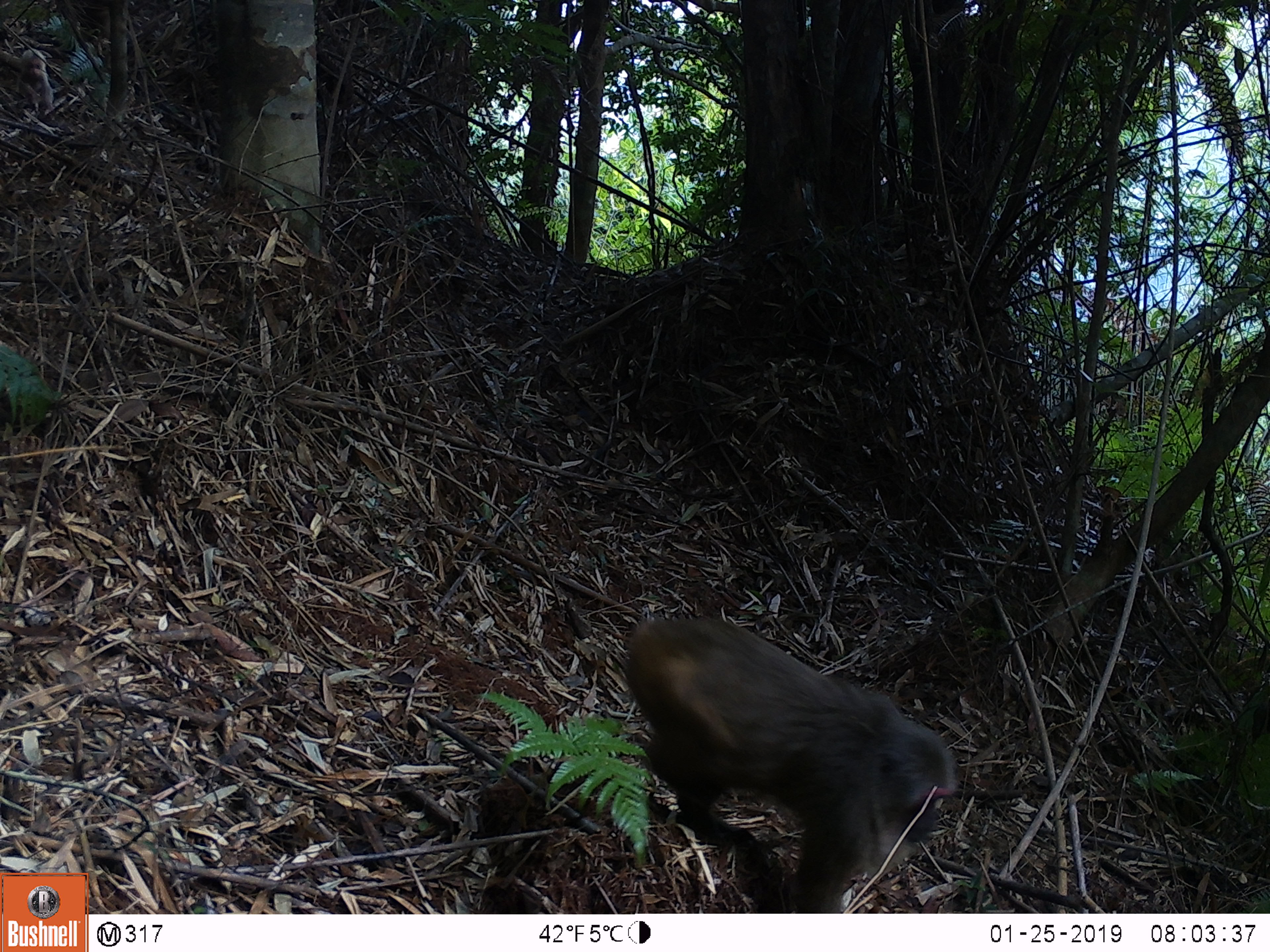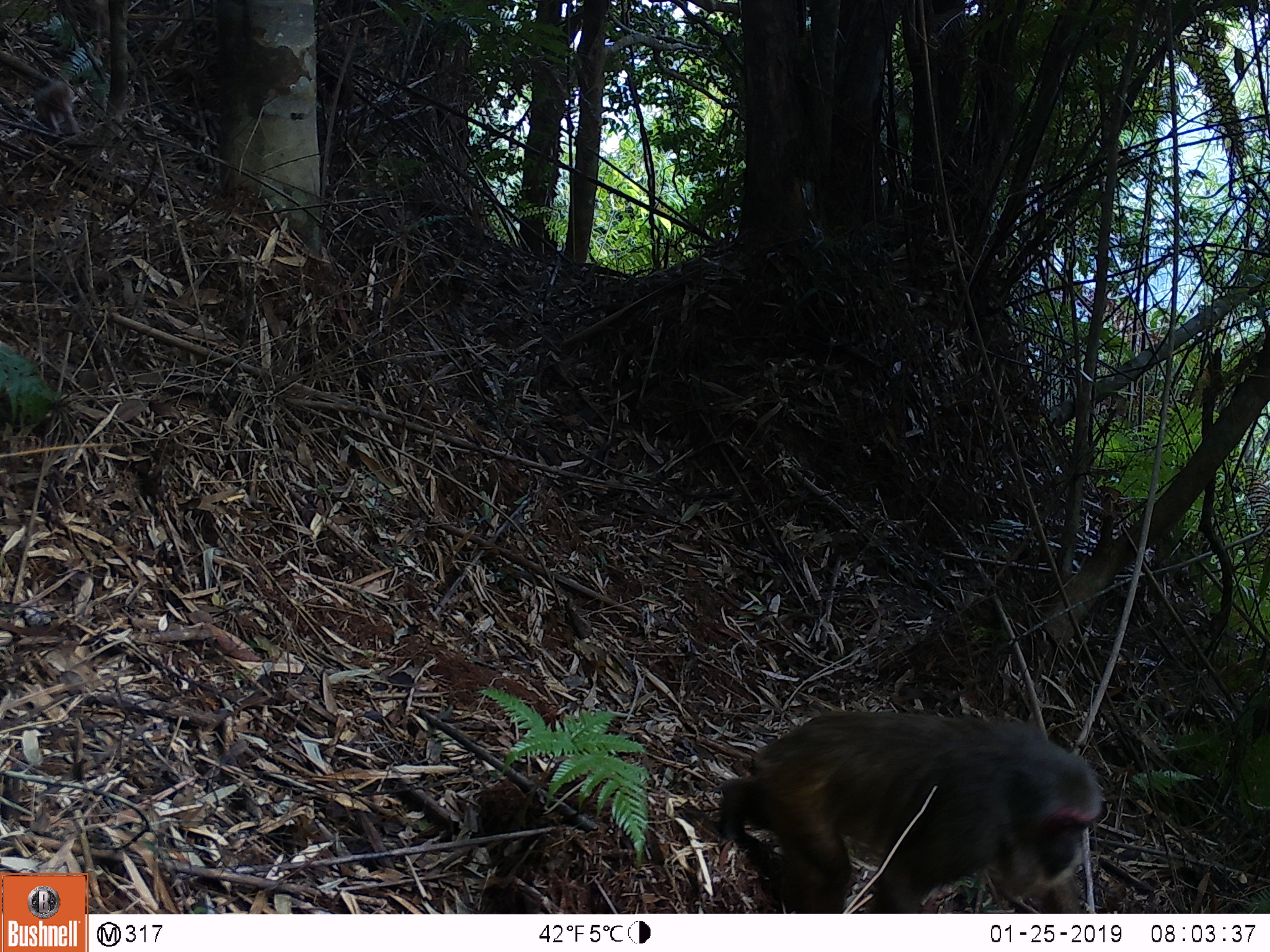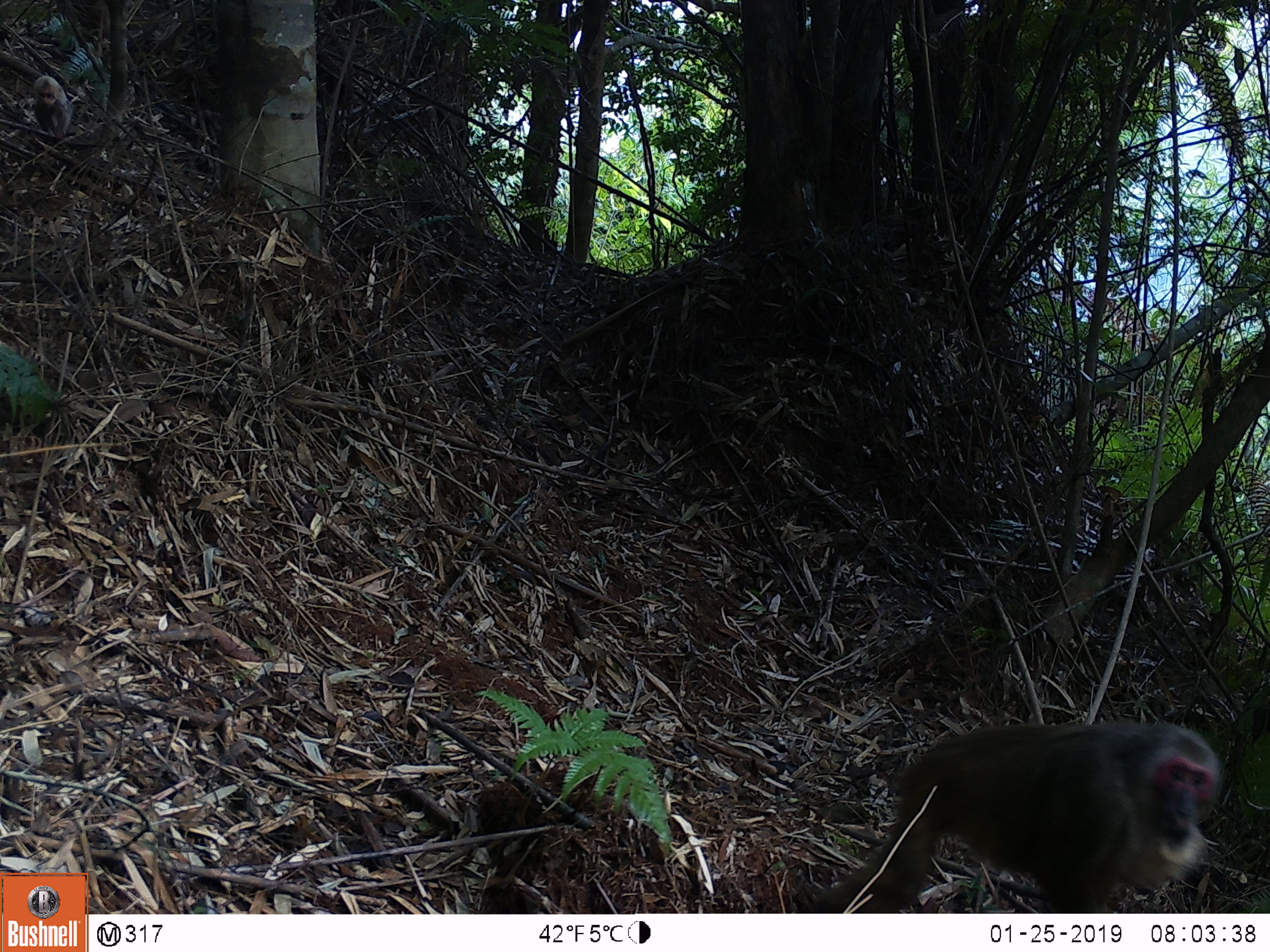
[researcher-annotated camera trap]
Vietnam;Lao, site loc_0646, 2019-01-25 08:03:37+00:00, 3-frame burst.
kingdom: Animalia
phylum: Chordata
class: Mammalia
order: Primates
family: Cercopithecidae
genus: Macaca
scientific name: Macaca arctoides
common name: stump-tailed macaque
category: stump tailed macaque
Stump tailed macaque (stump-tailed macaque) (Macaca arctoides). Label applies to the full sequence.